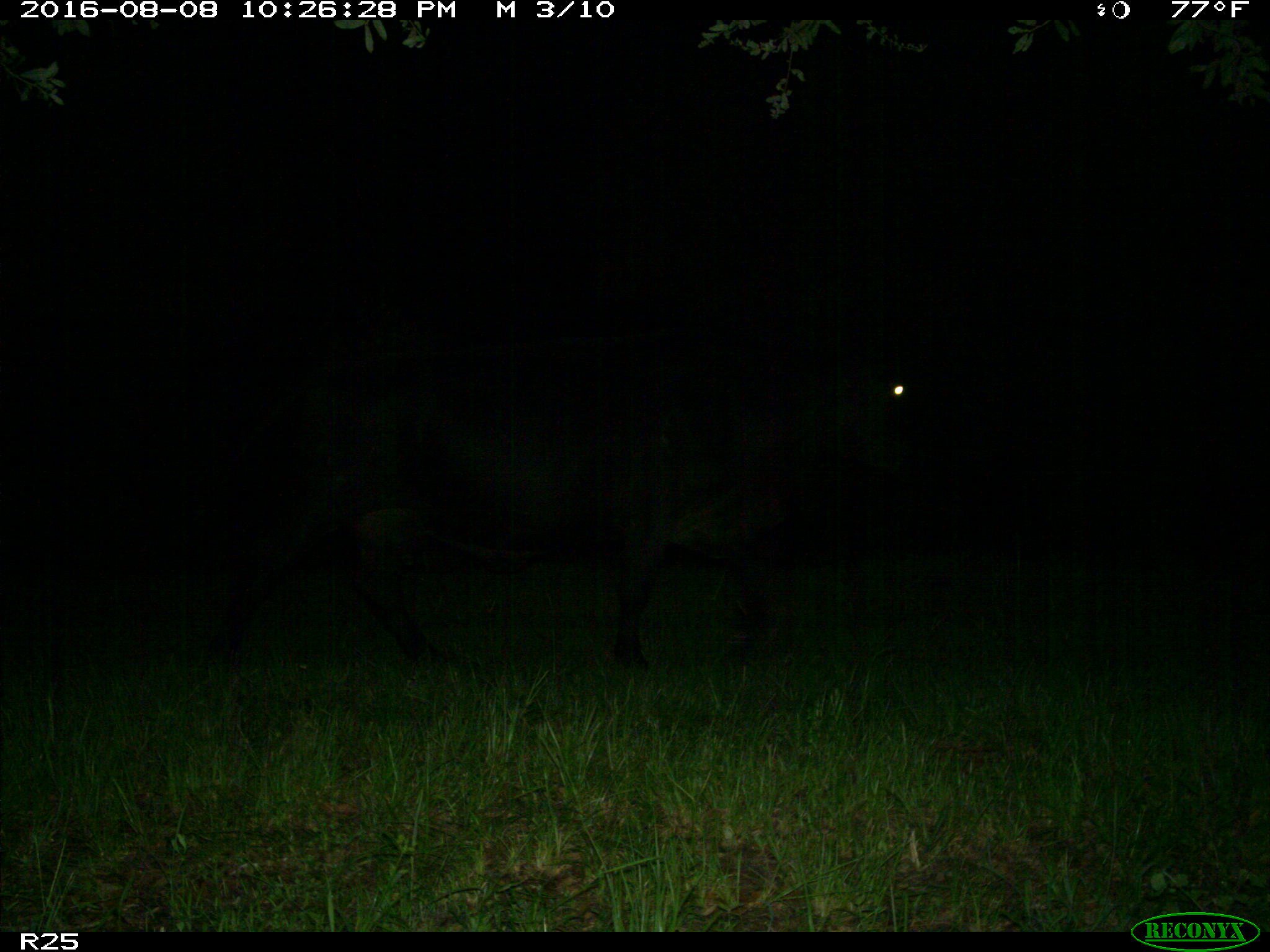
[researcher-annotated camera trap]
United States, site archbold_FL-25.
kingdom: Animalia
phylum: Chordata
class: Mammalia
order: Artiodactyla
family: Bovidae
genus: Bos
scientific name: Bos taurus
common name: domestic cow